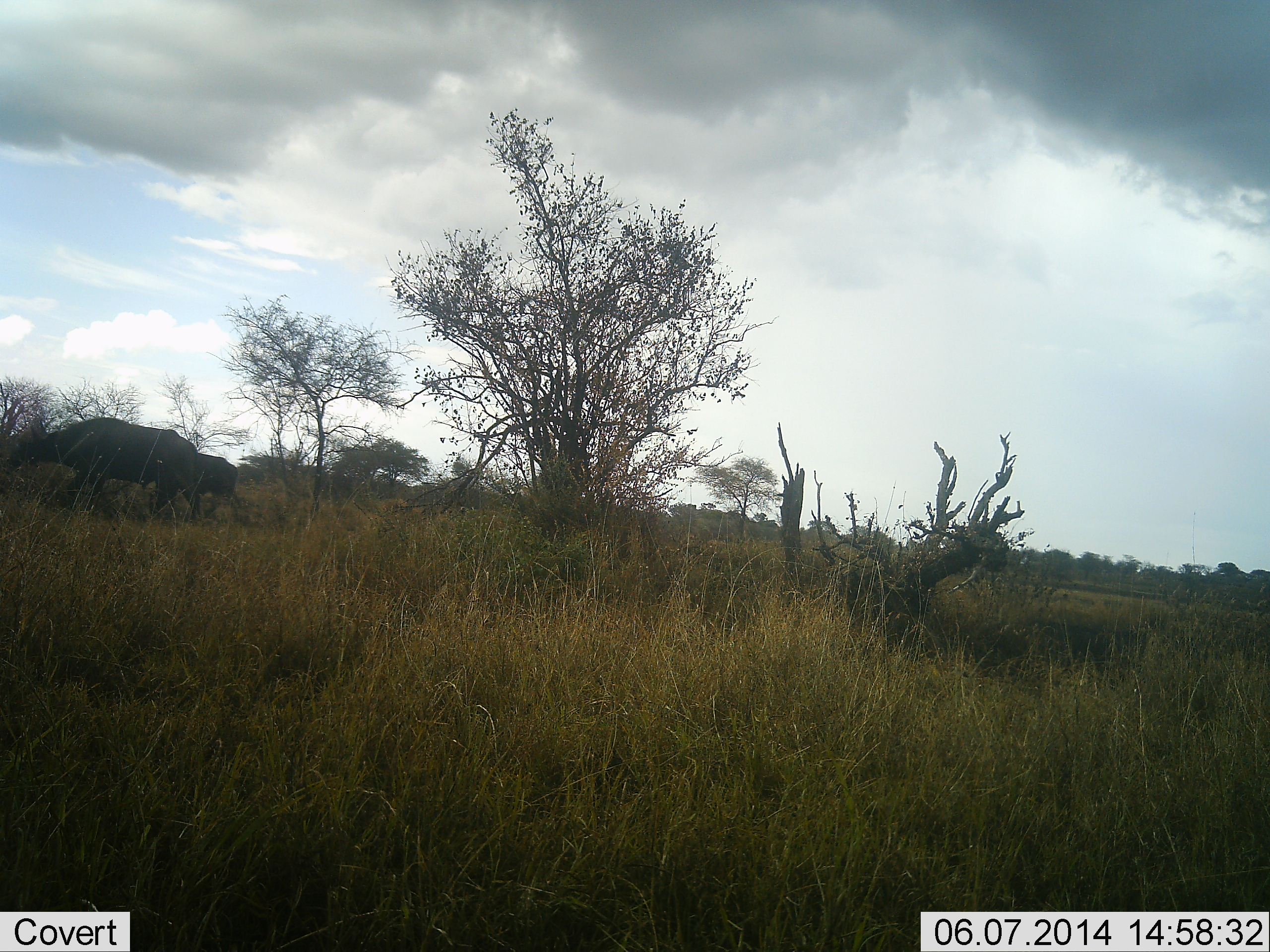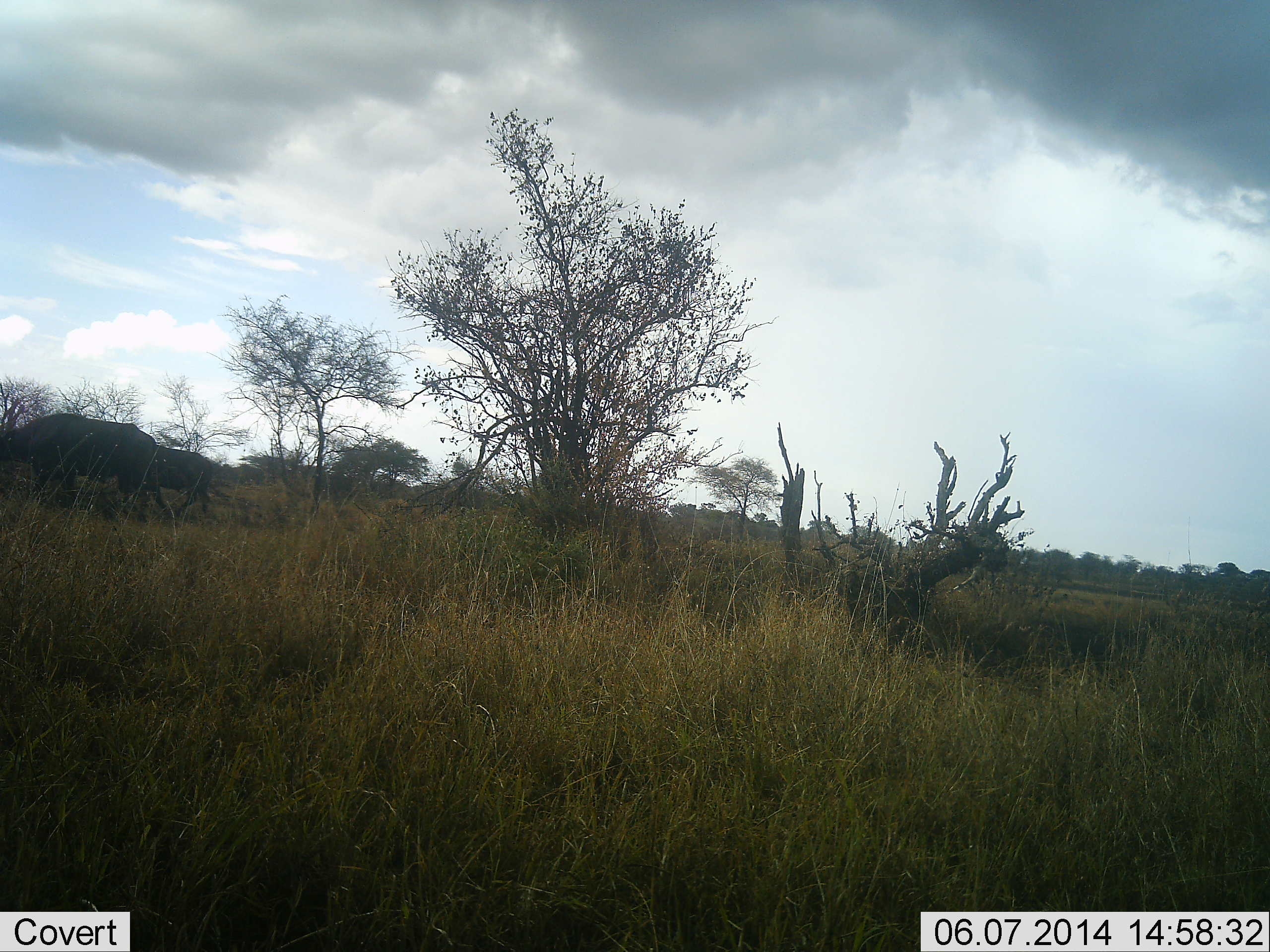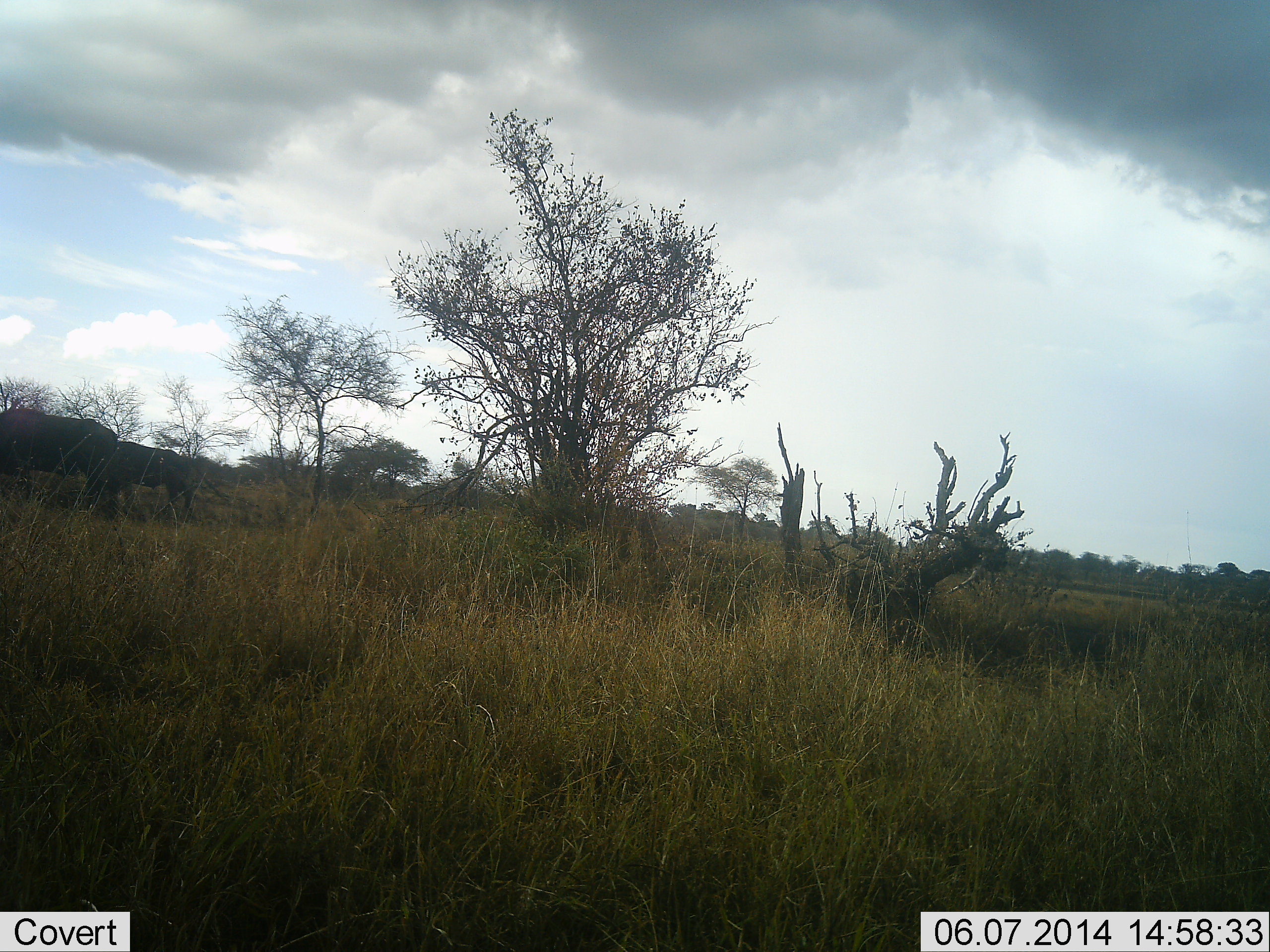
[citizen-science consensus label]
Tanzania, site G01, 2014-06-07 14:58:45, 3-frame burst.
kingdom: Animalia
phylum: Chordata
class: Mammalia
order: Artiodactyla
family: Bovidae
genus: Syncerus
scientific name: Syncerus caffer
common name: cape buffalo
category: buffalo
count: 2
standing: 0%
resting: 0%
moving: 89%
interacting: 0%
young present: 11%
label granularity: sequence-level